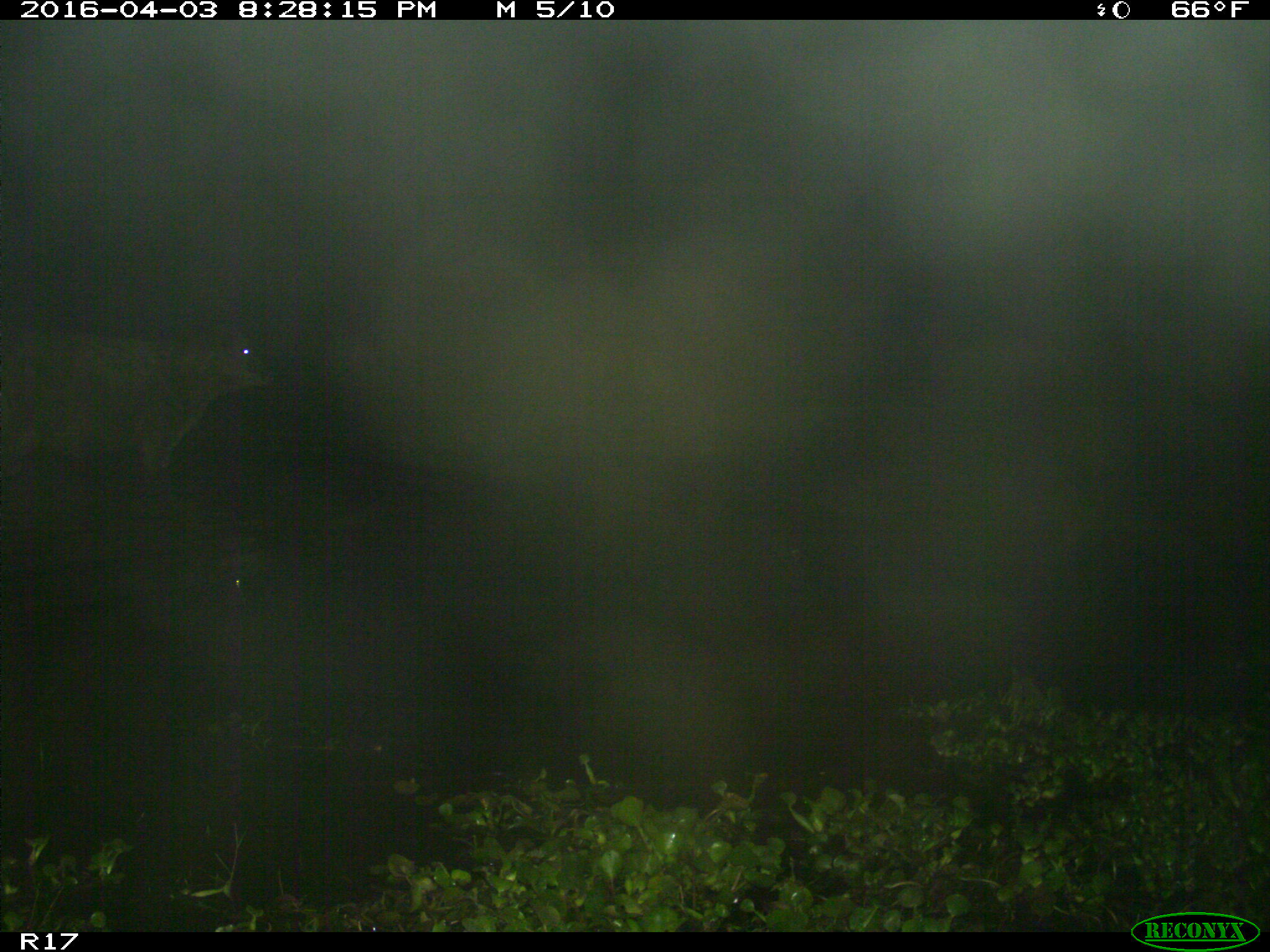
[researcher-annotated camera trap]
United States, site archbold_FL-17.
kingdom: Animalia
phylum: Chordata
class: Mammalia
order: Artiodactyla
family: Bovidae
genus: Bos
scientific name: Bos taurus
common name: domestic cow